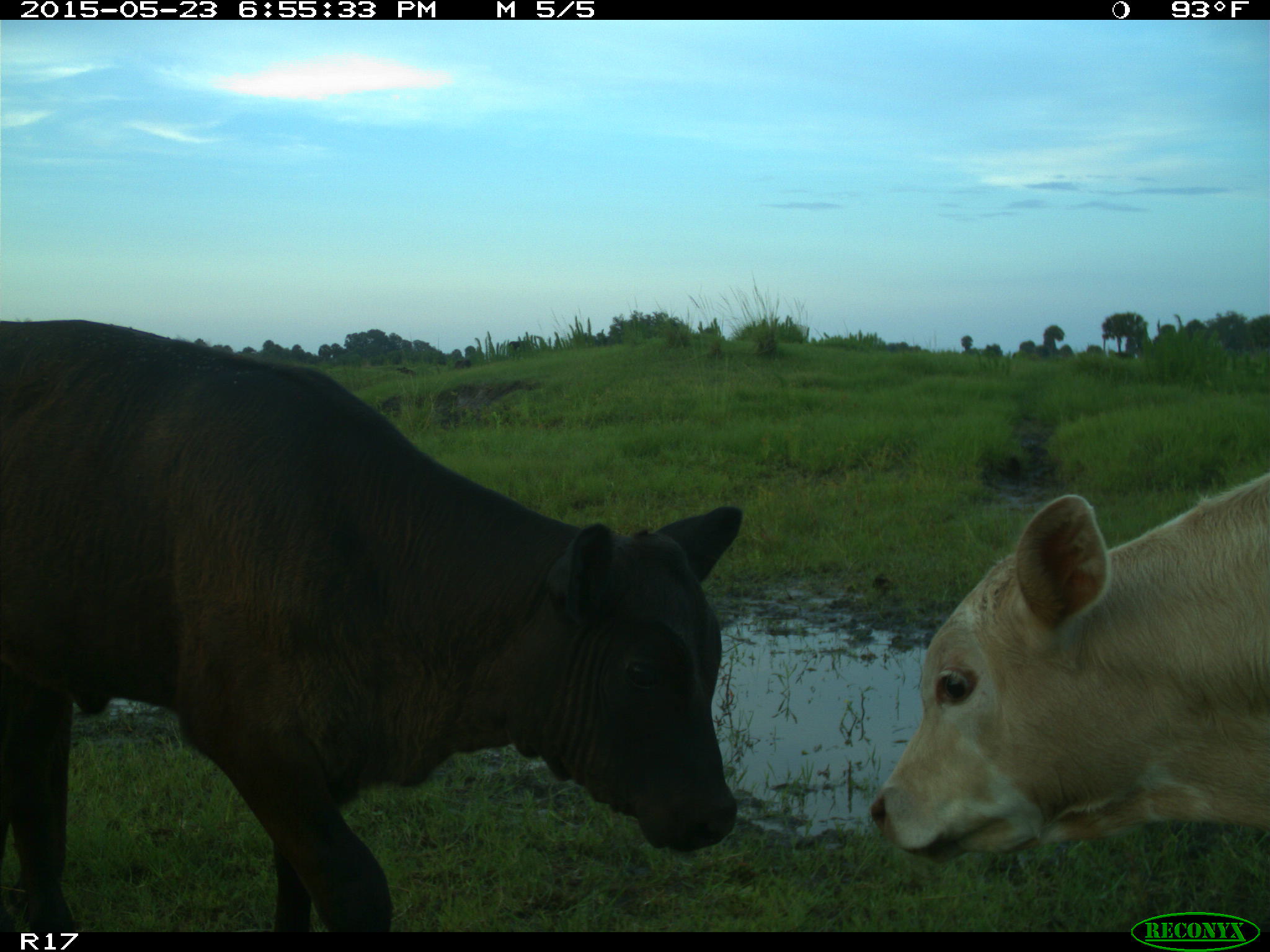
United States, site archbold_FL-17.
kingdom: Animalia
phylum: Chordata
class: Mammalia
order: Artiodactyla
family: Bovidae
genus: Bos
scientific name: Bos taurus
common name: domestic cow